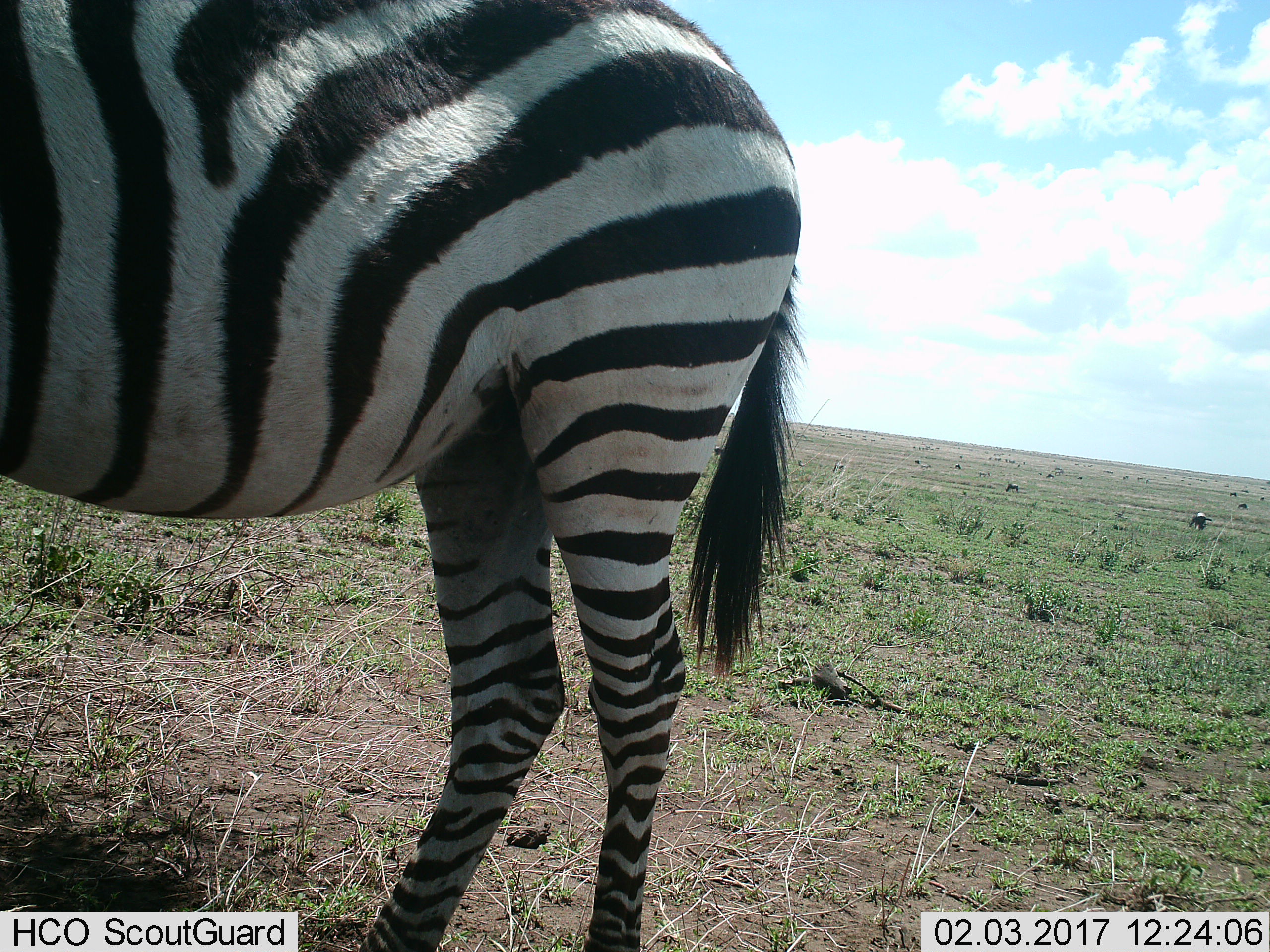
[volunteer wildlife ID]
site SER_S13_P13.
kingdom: Animalia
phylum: Chordata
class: Mammalia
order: Perissodactyla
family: Equidae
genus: Equus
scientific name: Equus quagga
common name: plains zebra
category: zebraplains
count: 1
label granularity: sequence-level